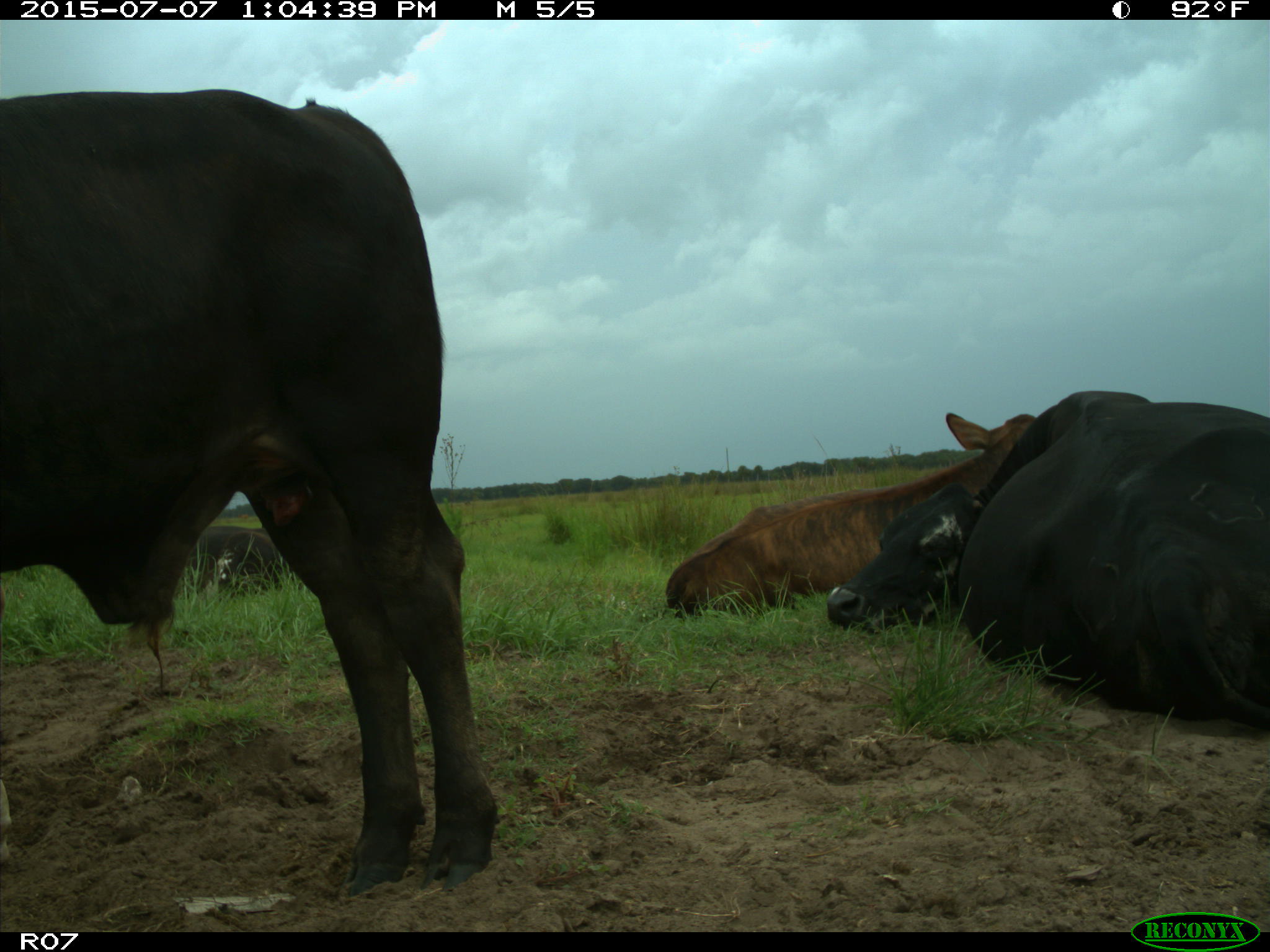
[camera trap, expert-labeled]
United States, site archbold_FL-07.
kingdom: Animalia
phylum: Chordata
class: Mammalia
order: Artiodactyla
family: Bovidae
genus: Bos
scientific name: Bos taurus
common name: domestic cow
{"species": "Bos taurus (domestic cow)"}